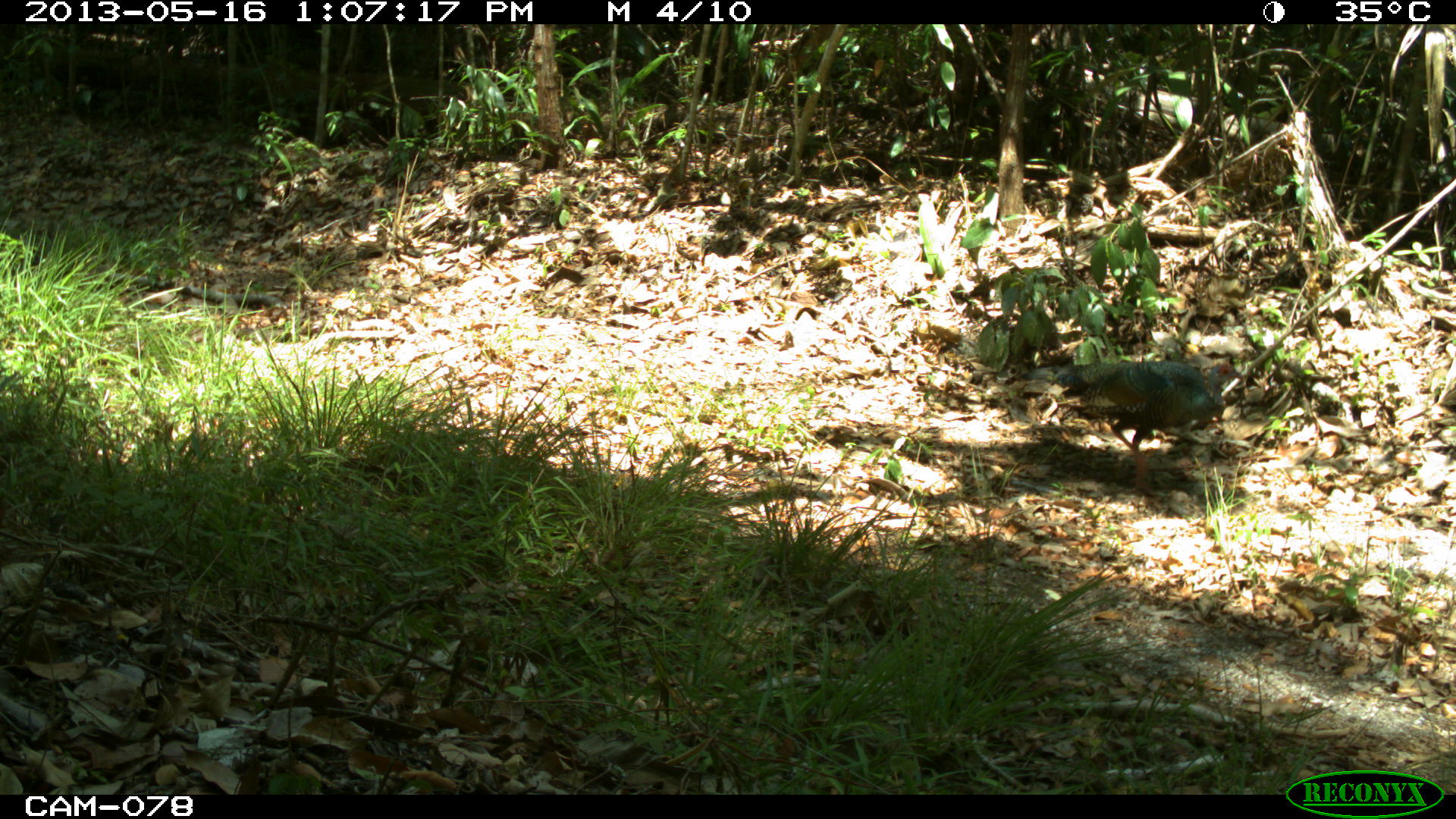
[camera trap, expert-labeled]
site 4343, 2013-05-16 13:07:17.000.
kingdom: Animalia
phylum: Chordata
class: Aves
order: Galliformes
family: Phasianidae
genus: Meleagris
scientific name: Meleagris ocellata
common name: ocellated turkey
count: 1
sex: female